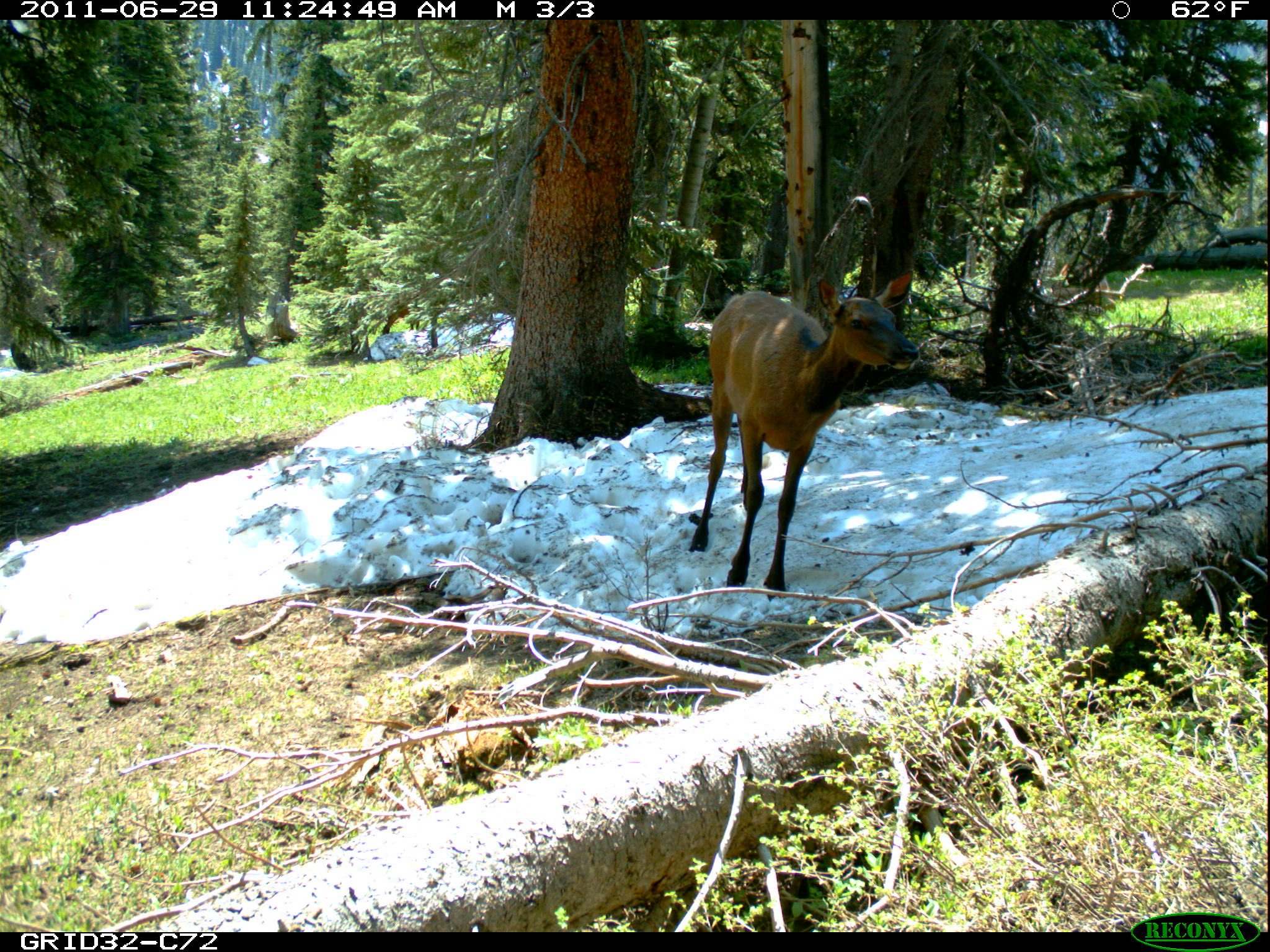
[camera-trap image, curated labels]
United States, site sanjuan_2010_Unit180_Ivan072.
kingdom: Animalia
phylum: Chordata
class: Mammalia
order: Artiodactyla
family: Cervidae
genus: Cervus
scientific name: Cervus elaphus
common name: red deer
Cervus elaphus (red deer).